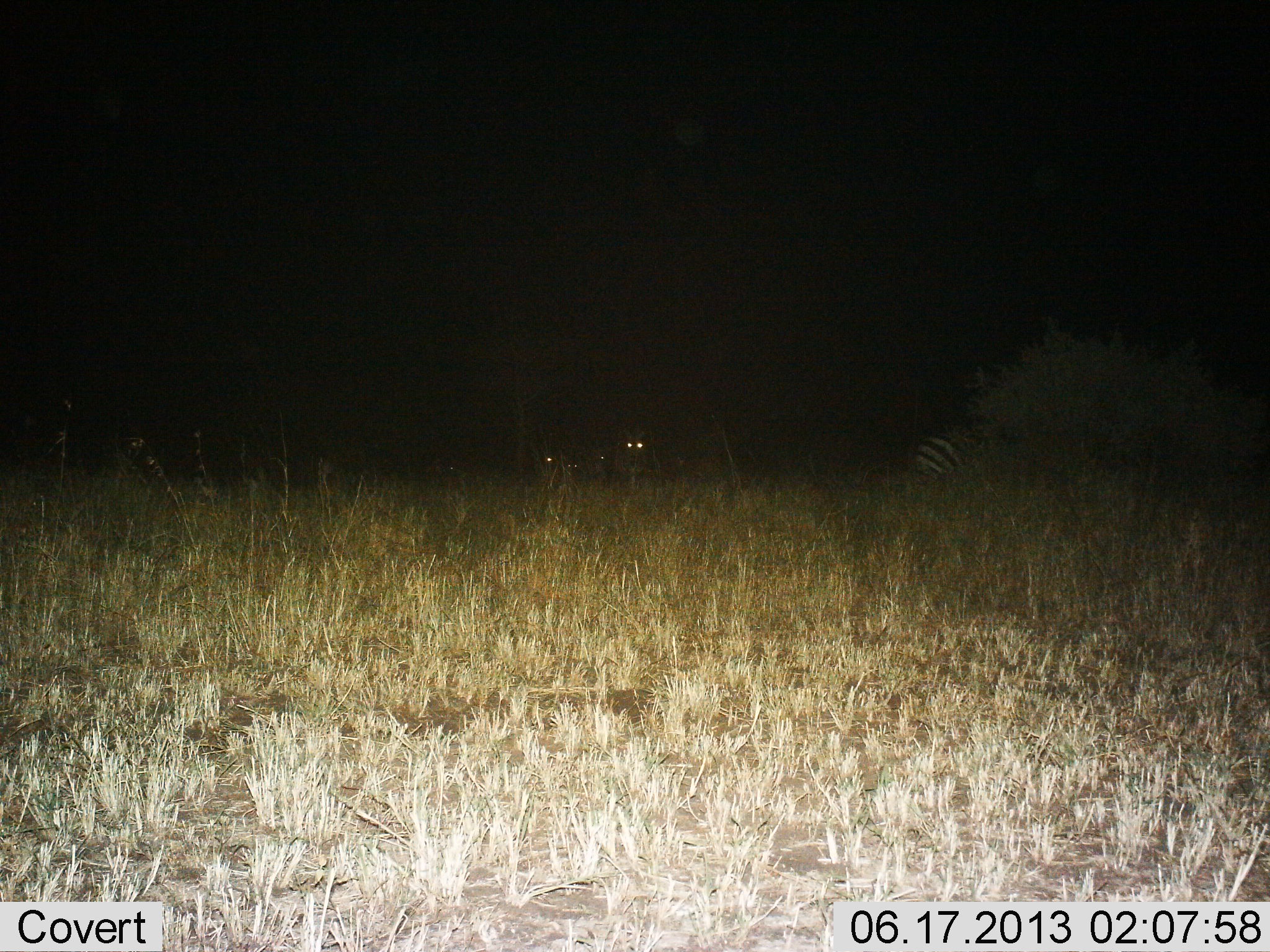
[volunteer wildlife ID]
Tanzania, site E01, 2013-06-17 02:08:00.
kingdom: Animalia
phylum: Chordata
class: Mammalia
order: Perissodactyla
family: Equidae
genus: Equus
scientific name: Equus quagga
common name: plains zebra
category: zebra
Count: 3.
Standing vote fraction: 80%.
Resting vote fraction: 0%.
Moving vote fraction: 10%.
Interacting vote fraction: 0%.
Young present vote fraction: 0%.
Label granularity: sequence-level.